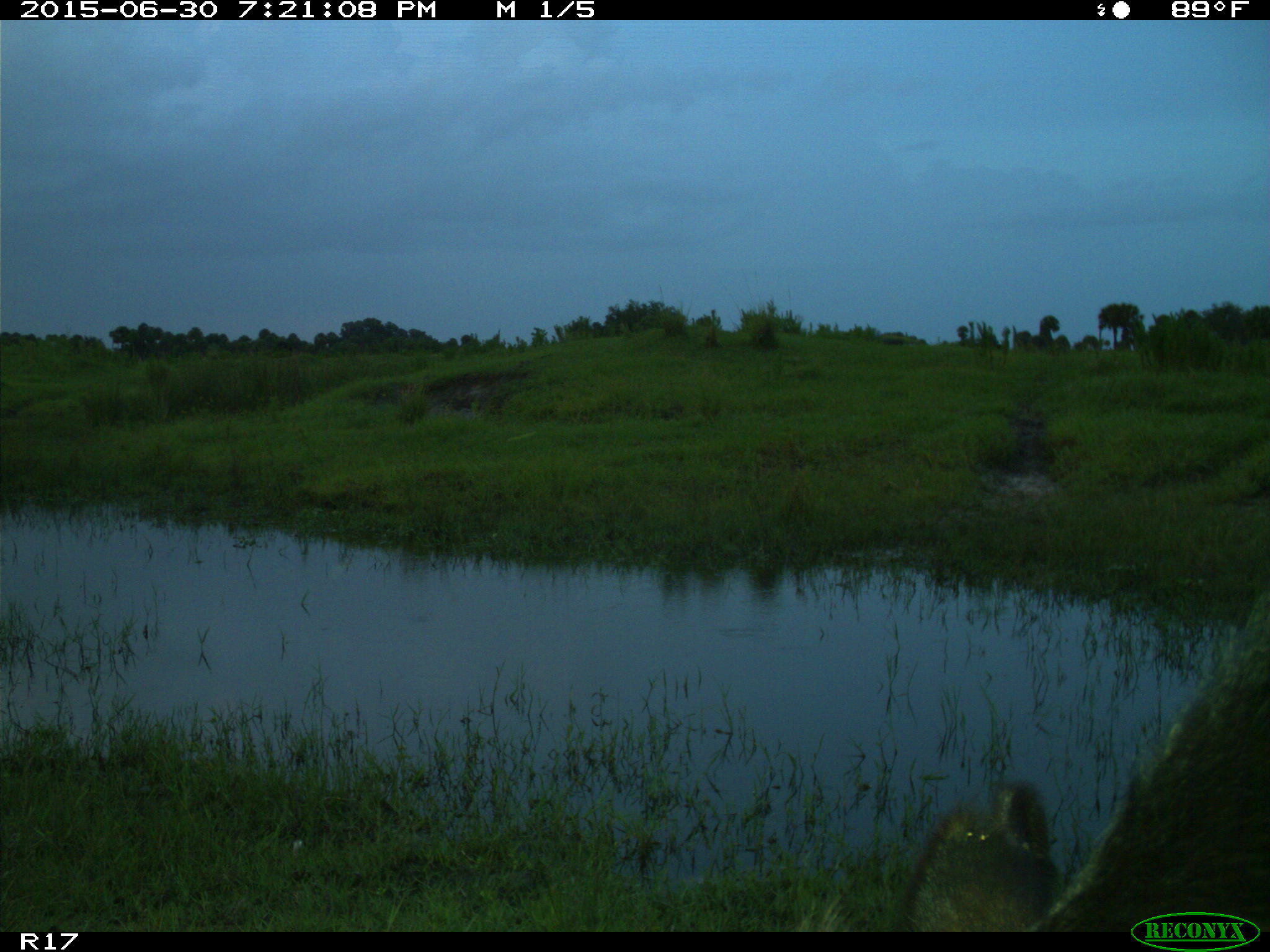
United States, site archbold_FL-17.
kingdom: Animalia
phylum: Chordata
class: Mammalia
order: Artiodactyla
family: Bovidae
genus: Bos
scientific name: Bos taurus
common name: domestic cow